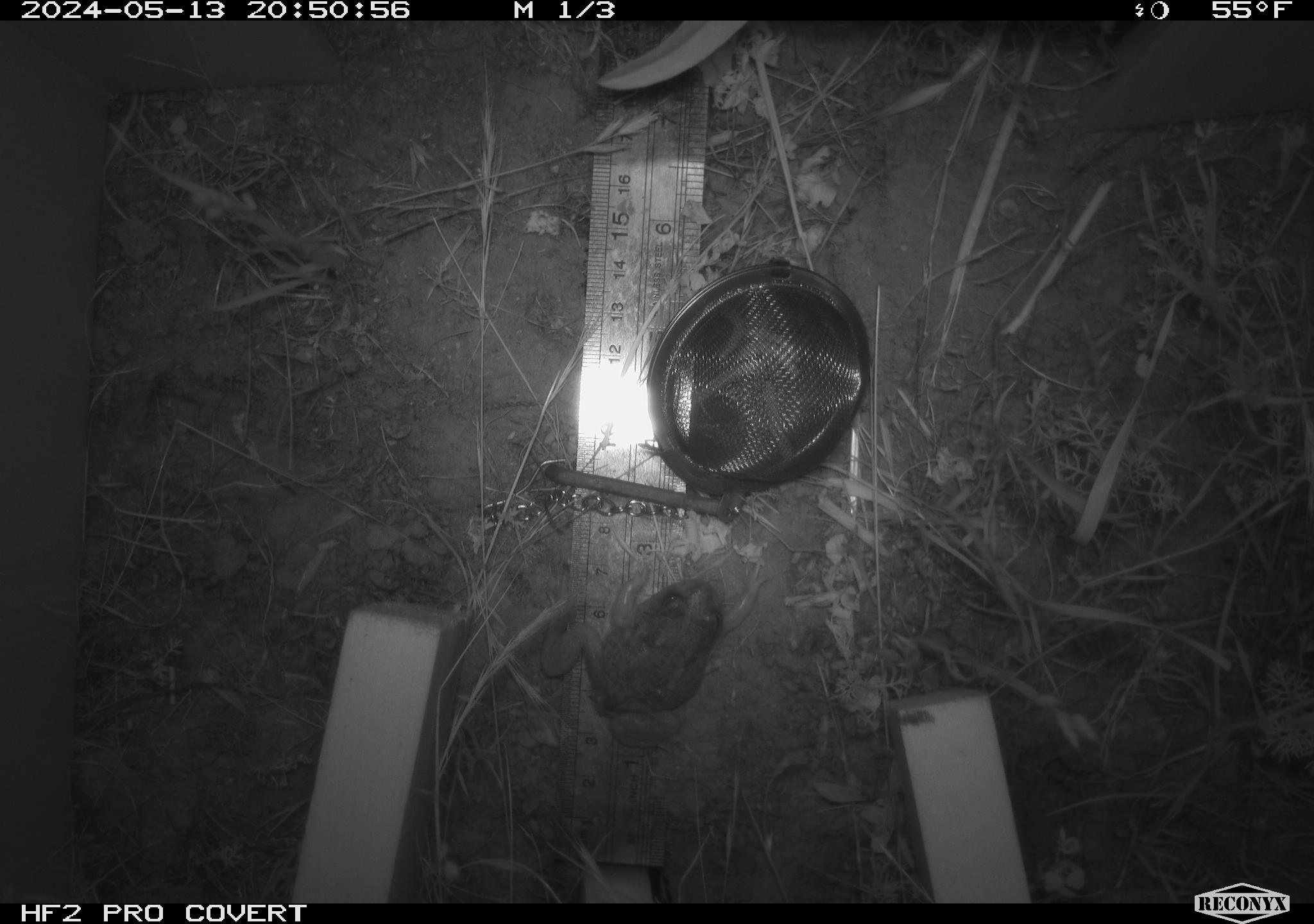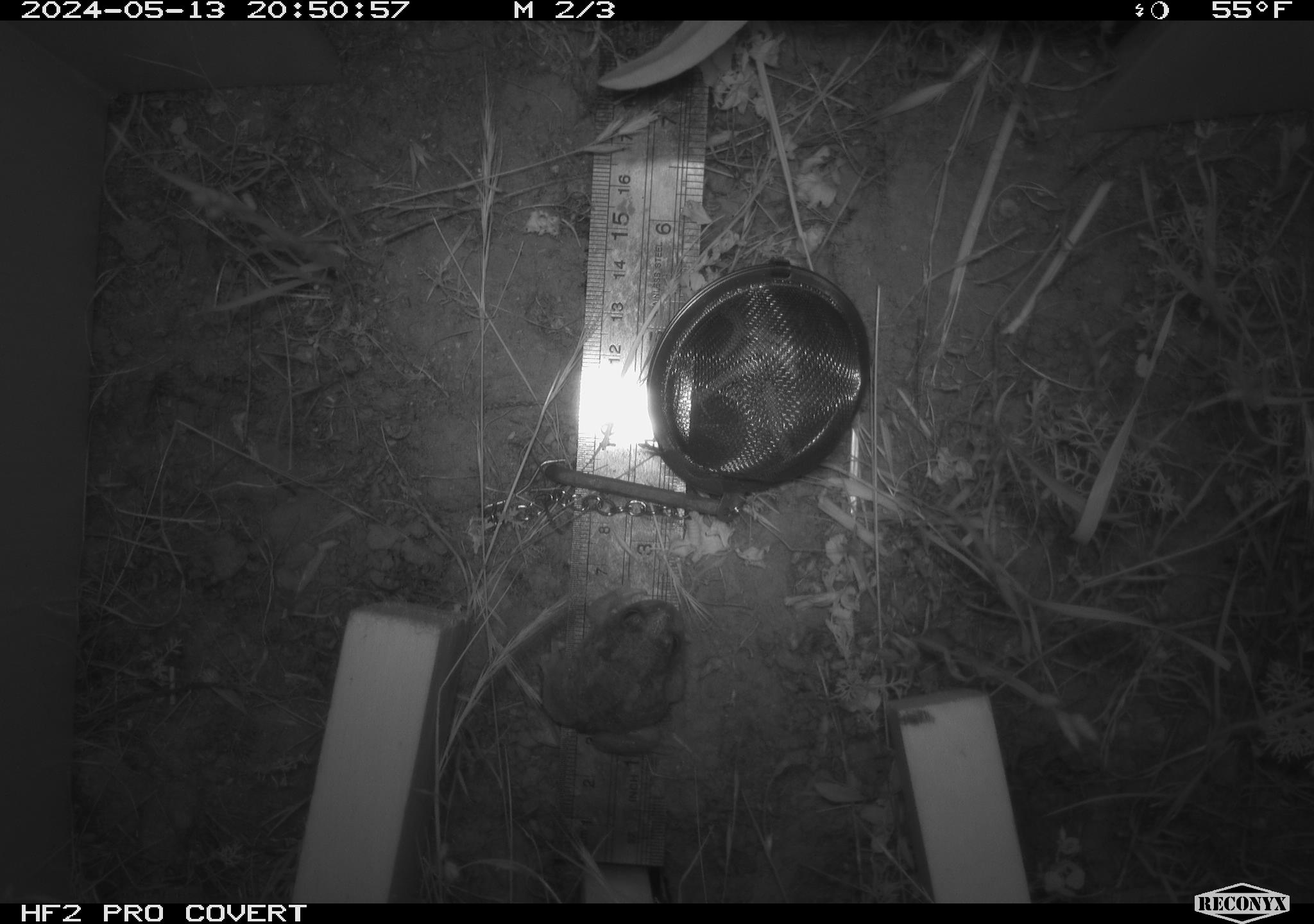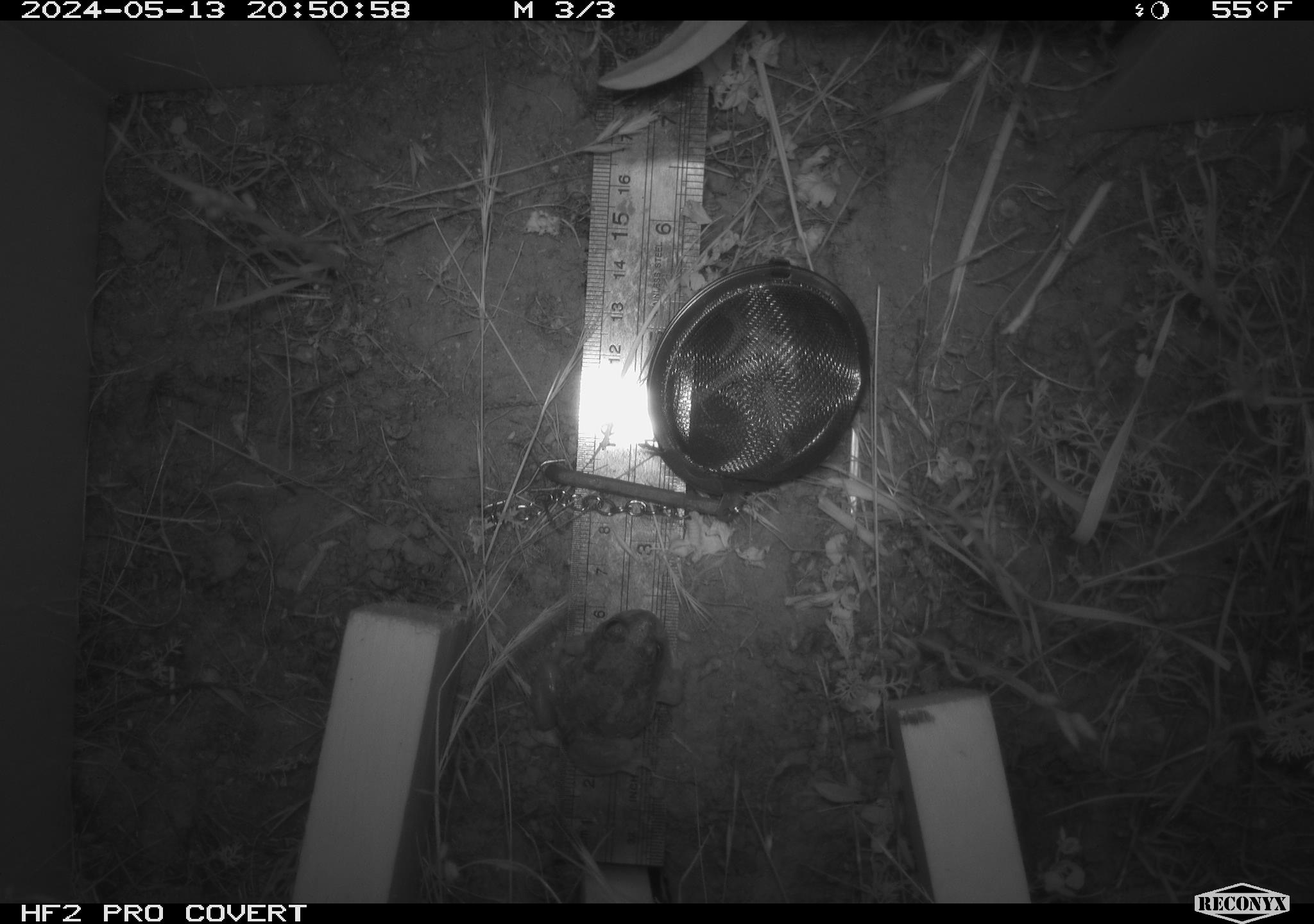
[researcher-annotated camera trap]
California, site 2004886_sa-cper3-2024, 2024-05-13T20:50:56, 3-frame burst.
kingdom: Animalia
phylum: Chordata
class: Amphibia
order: Anura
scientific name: Anura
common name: frogs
Frogs (Anura).